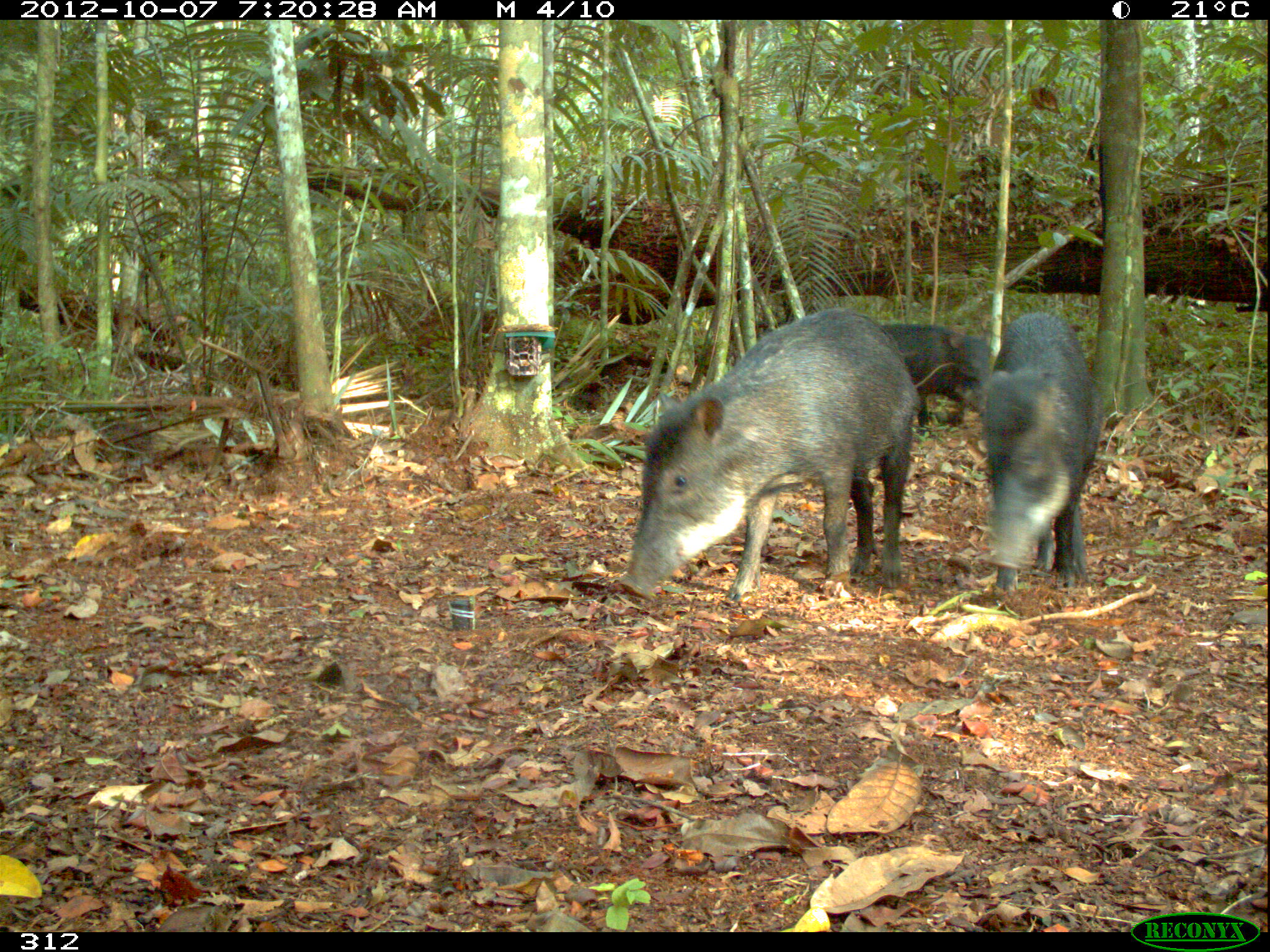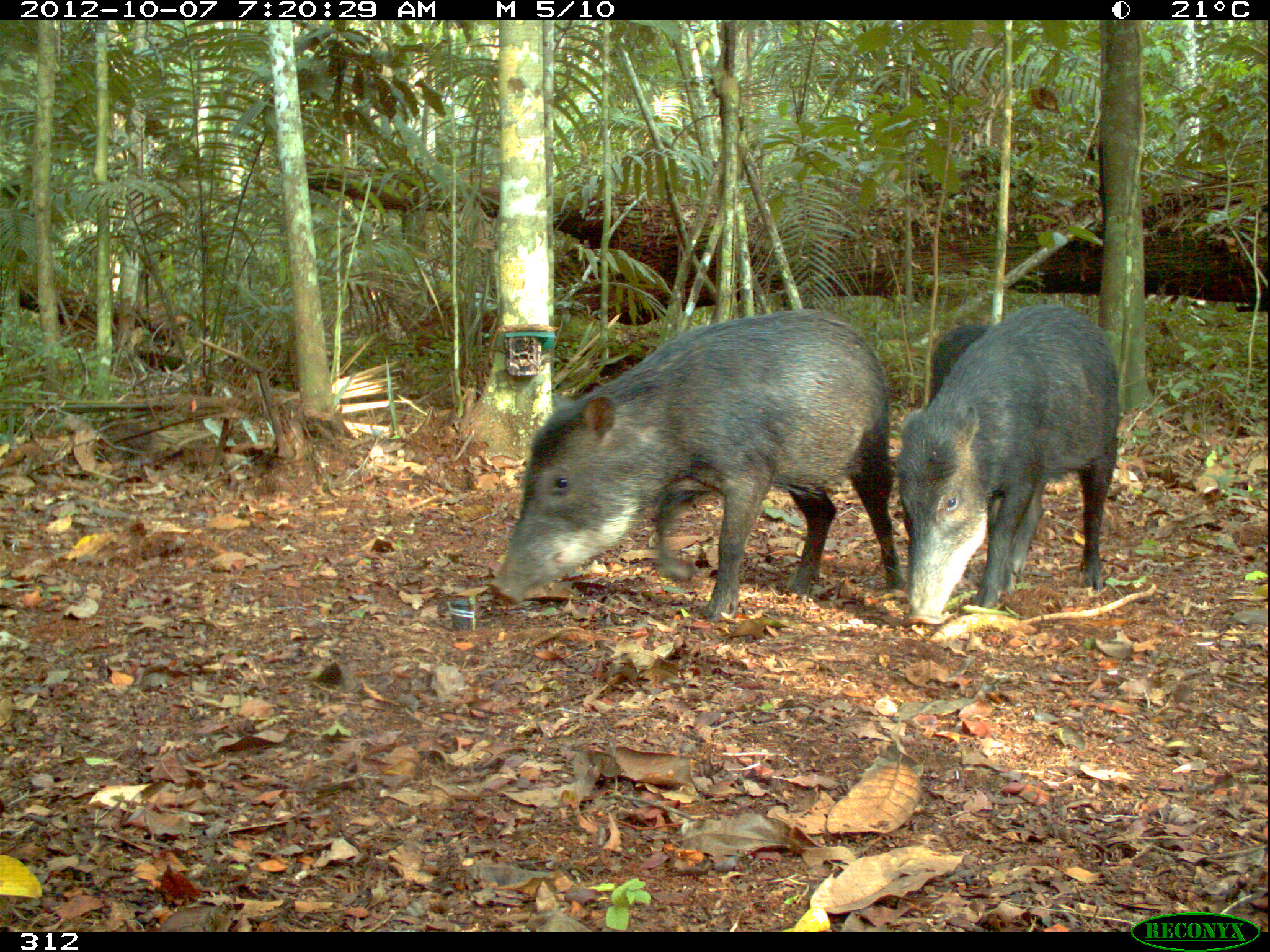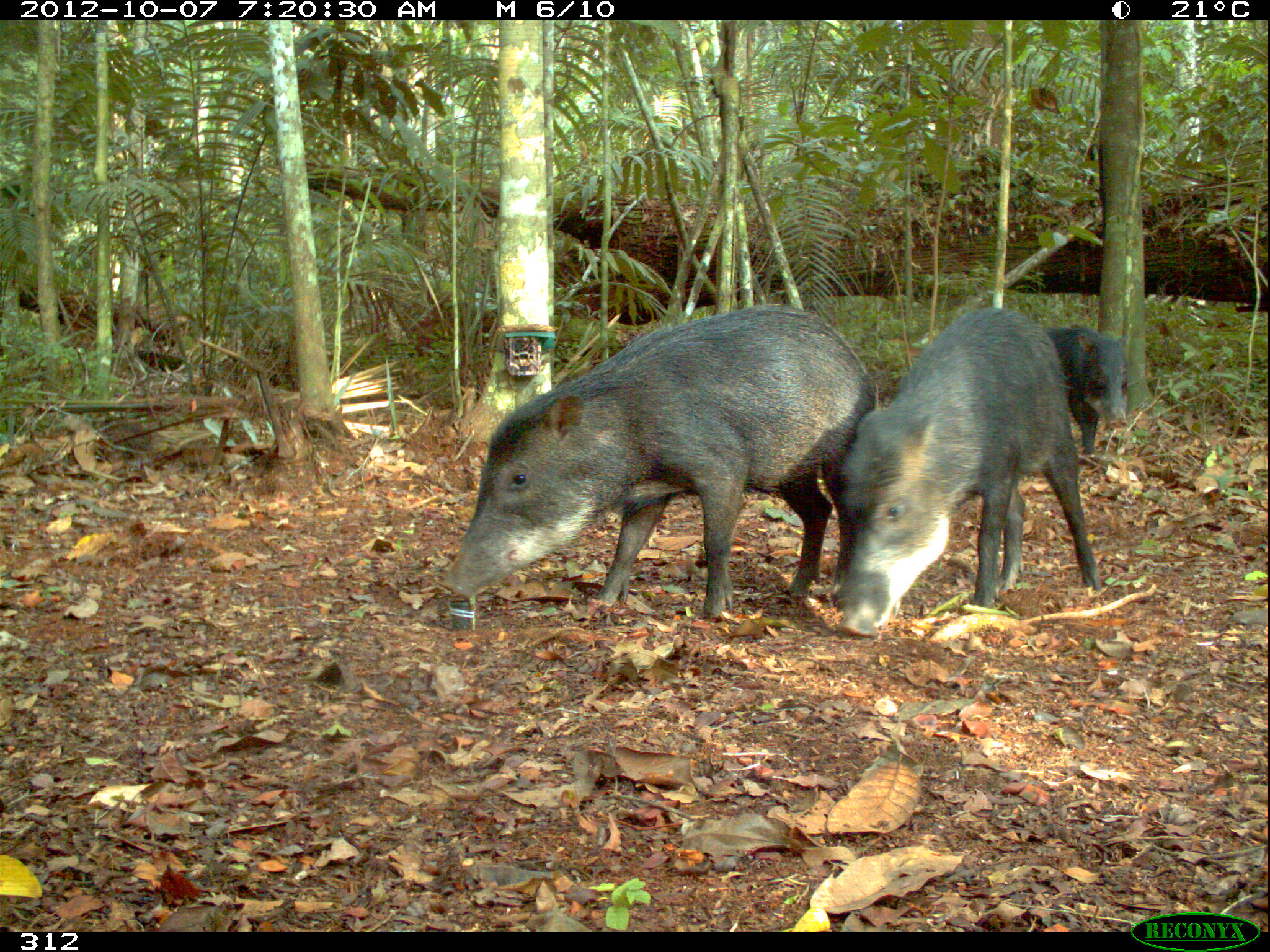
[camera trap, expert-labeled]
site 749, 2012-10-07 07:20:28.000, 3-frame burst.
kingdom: Animalia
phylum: Chordata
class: Mammalia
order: Artiodactyla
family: Tayassuidae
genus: Tayassu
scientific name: Tayassu pecari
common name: white-lipped peccary